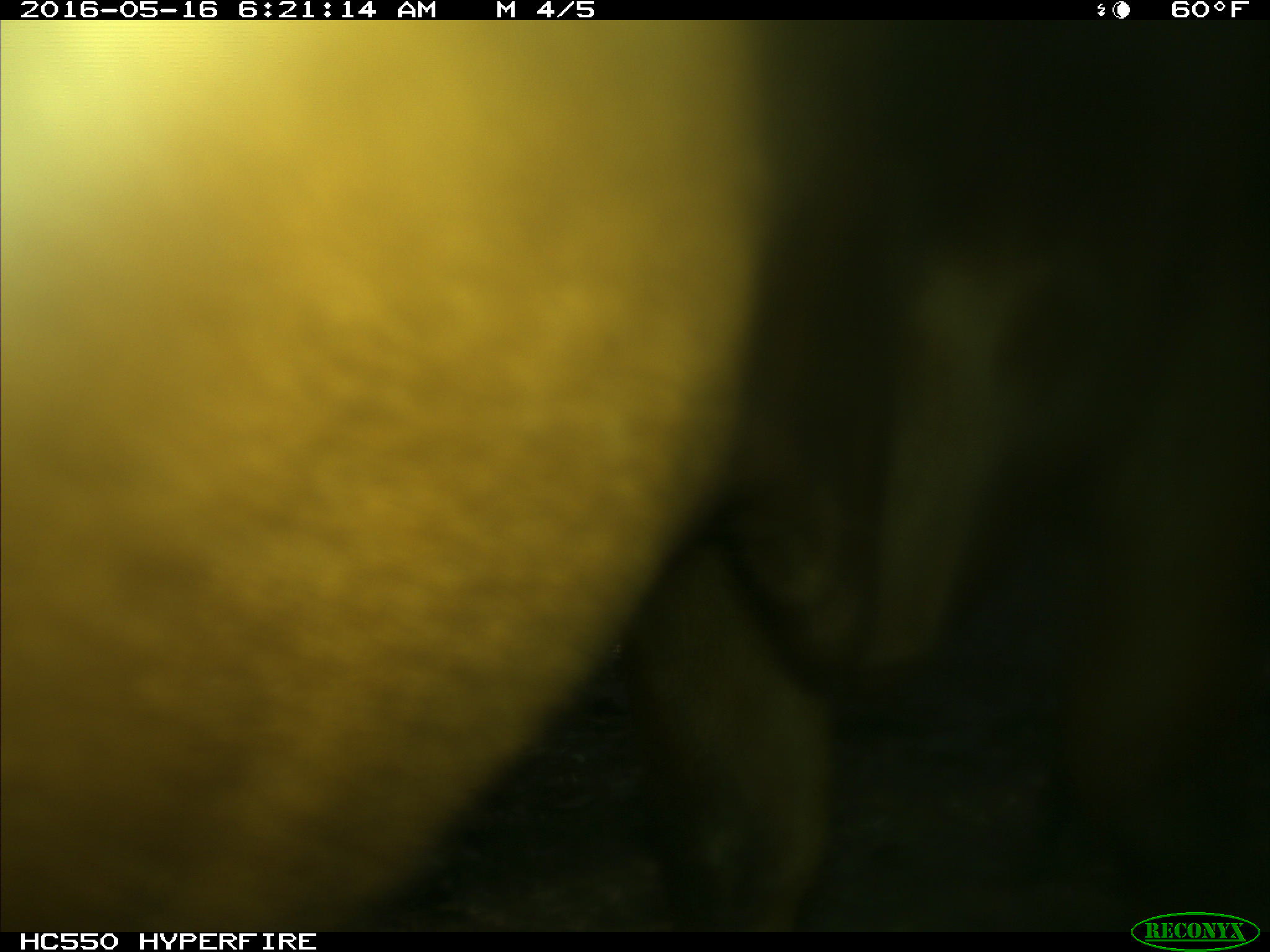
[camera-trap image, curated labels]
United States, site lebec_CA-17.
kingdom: Animalia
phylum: Chordata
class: Mammalia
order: Artiodactyla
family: Bovidae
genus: Bos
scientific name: Bos taurus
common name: domestic cow